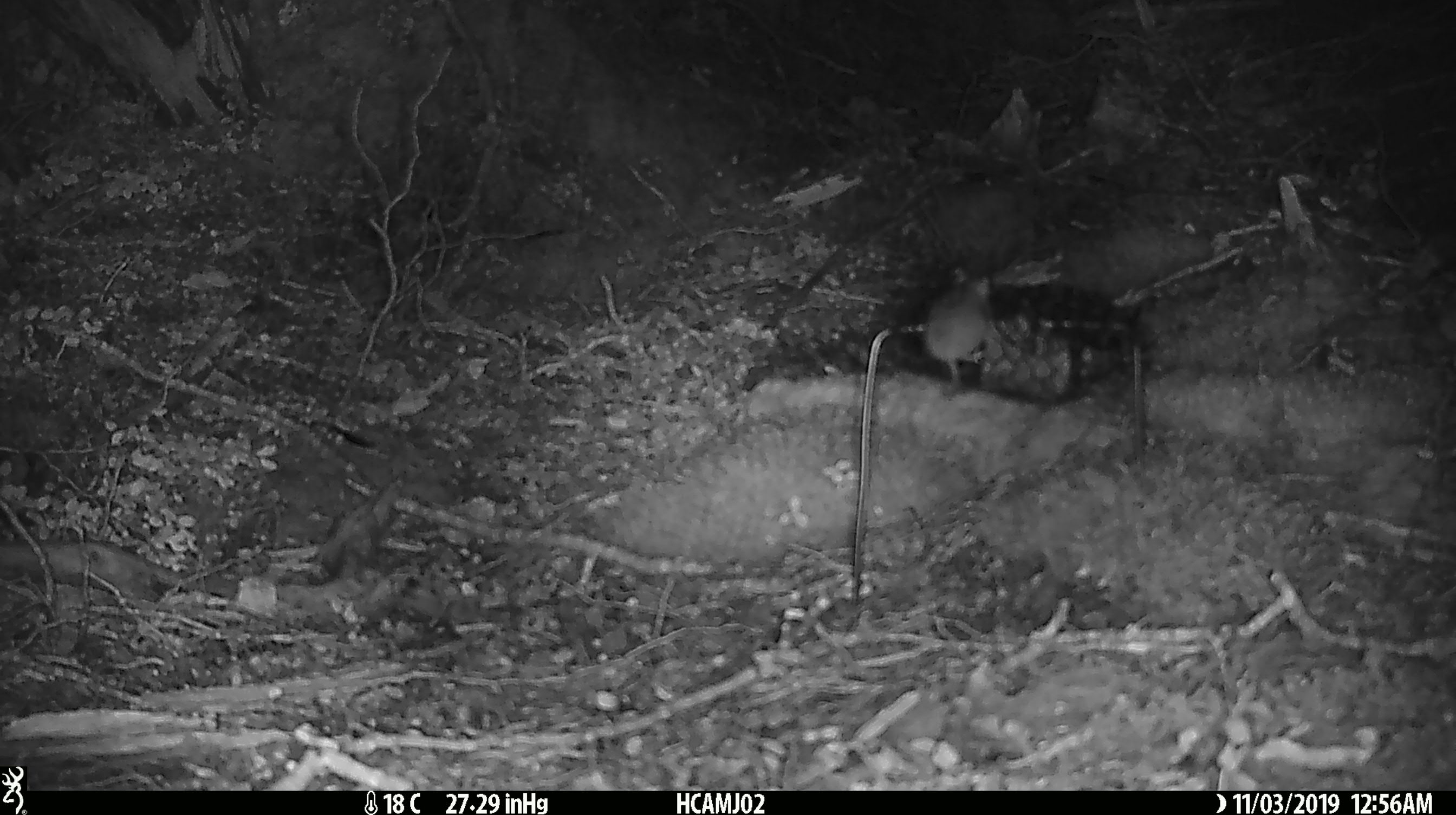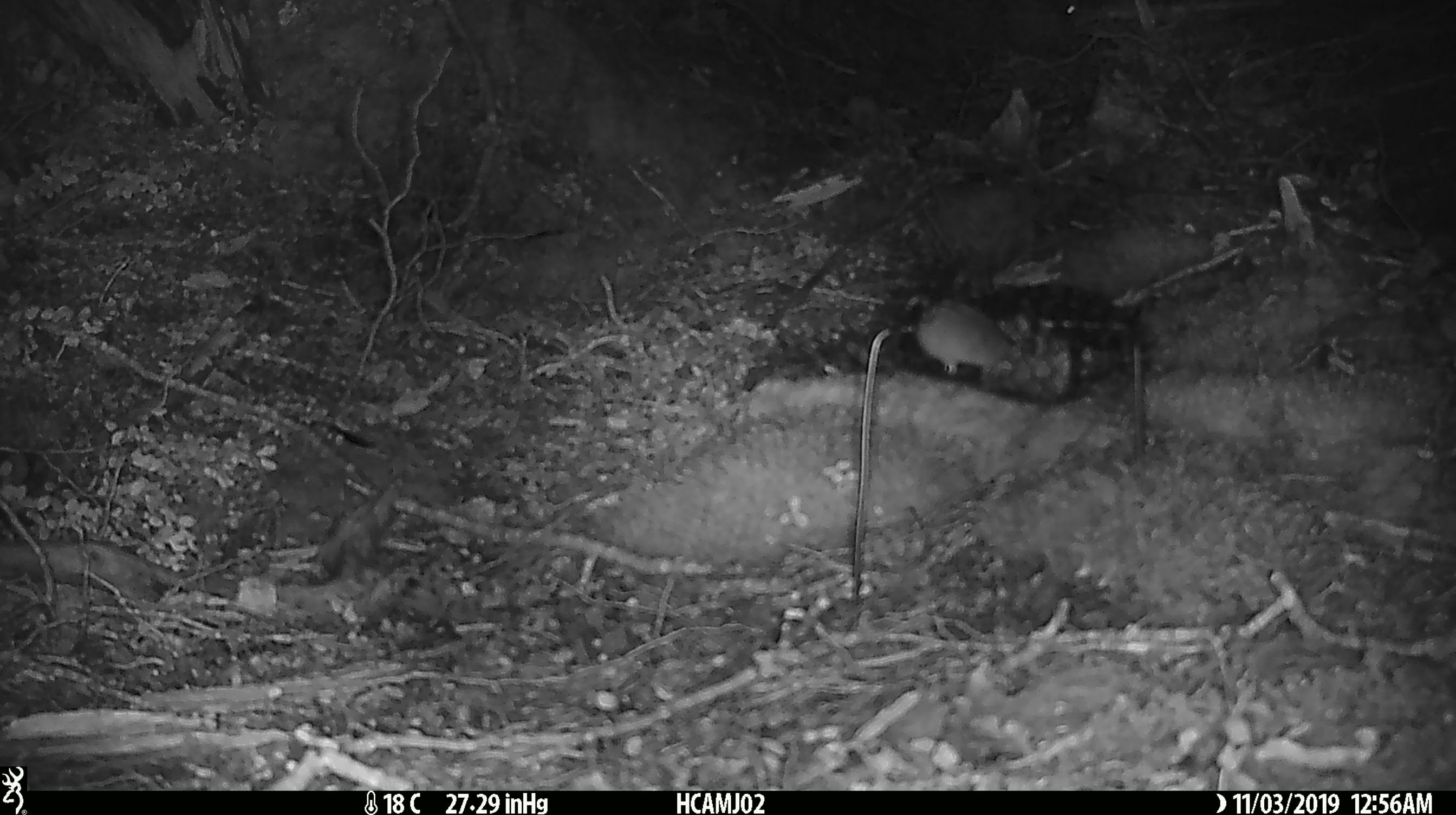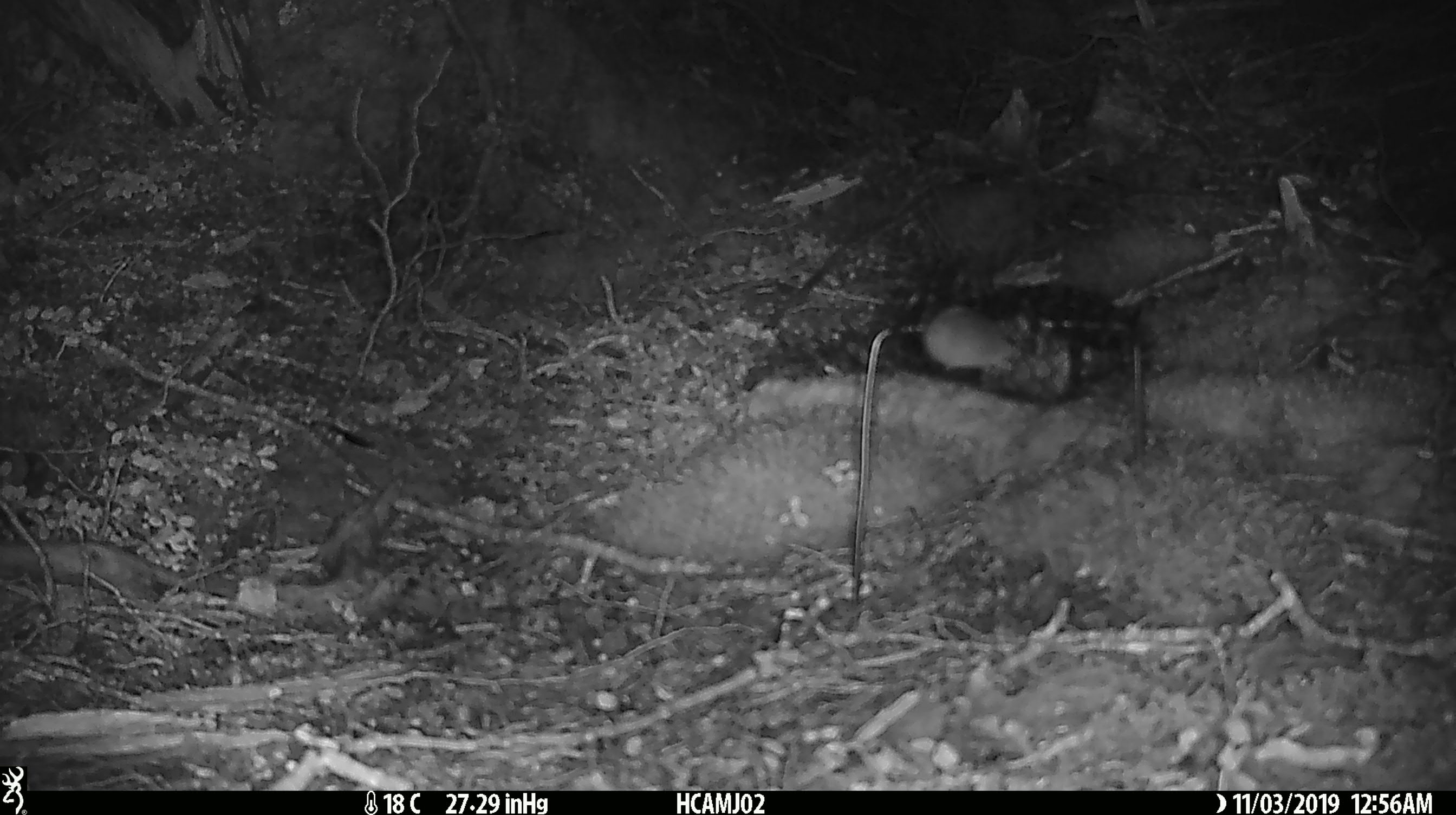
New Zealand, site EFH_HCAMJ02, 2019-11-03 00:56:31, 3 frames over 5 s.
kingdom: Animalia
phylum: Chordata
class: Mammalia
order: Rodentia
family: Muridae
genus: Mus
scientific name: Mus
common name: mouse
Mouse (Mus).